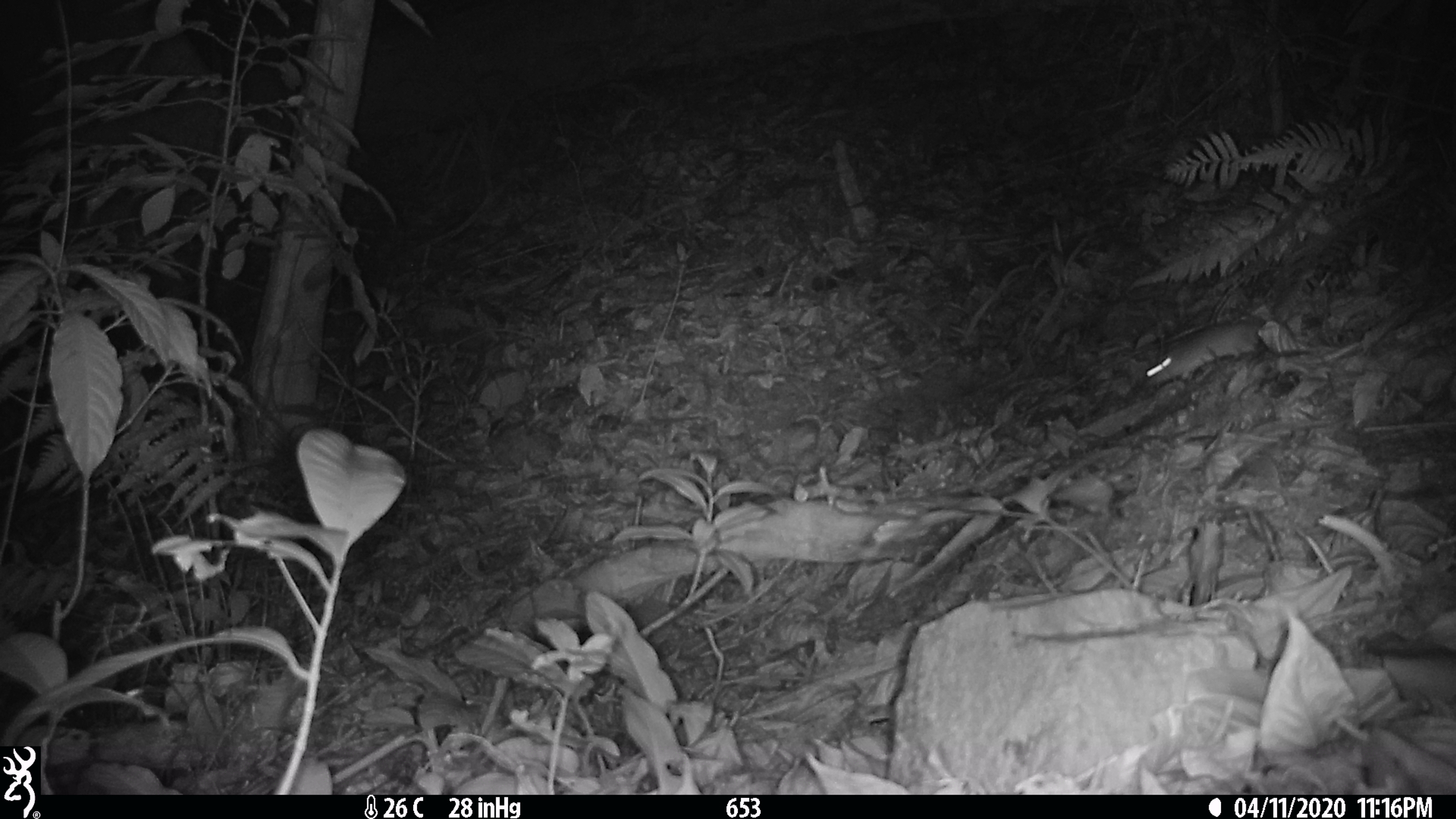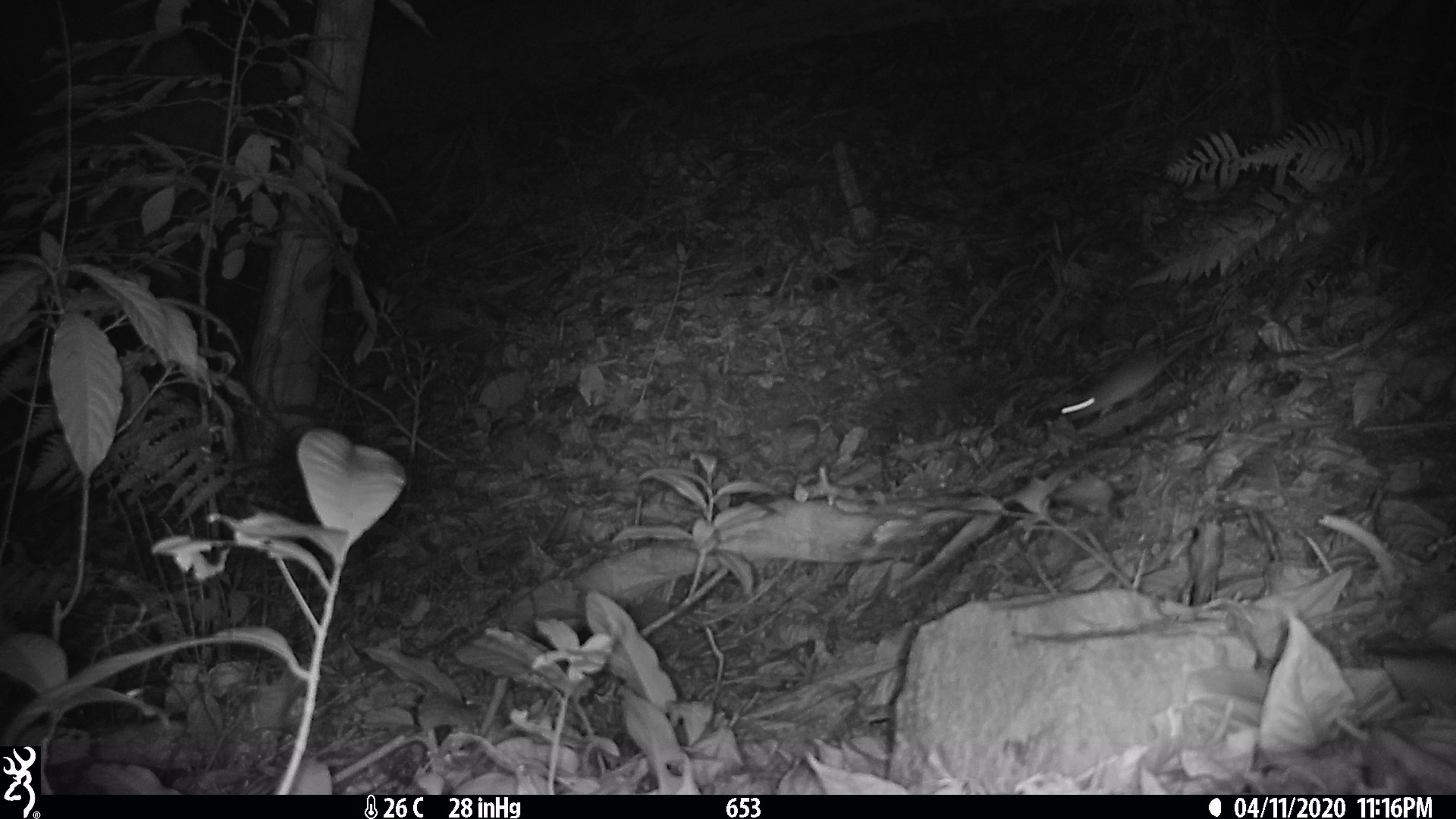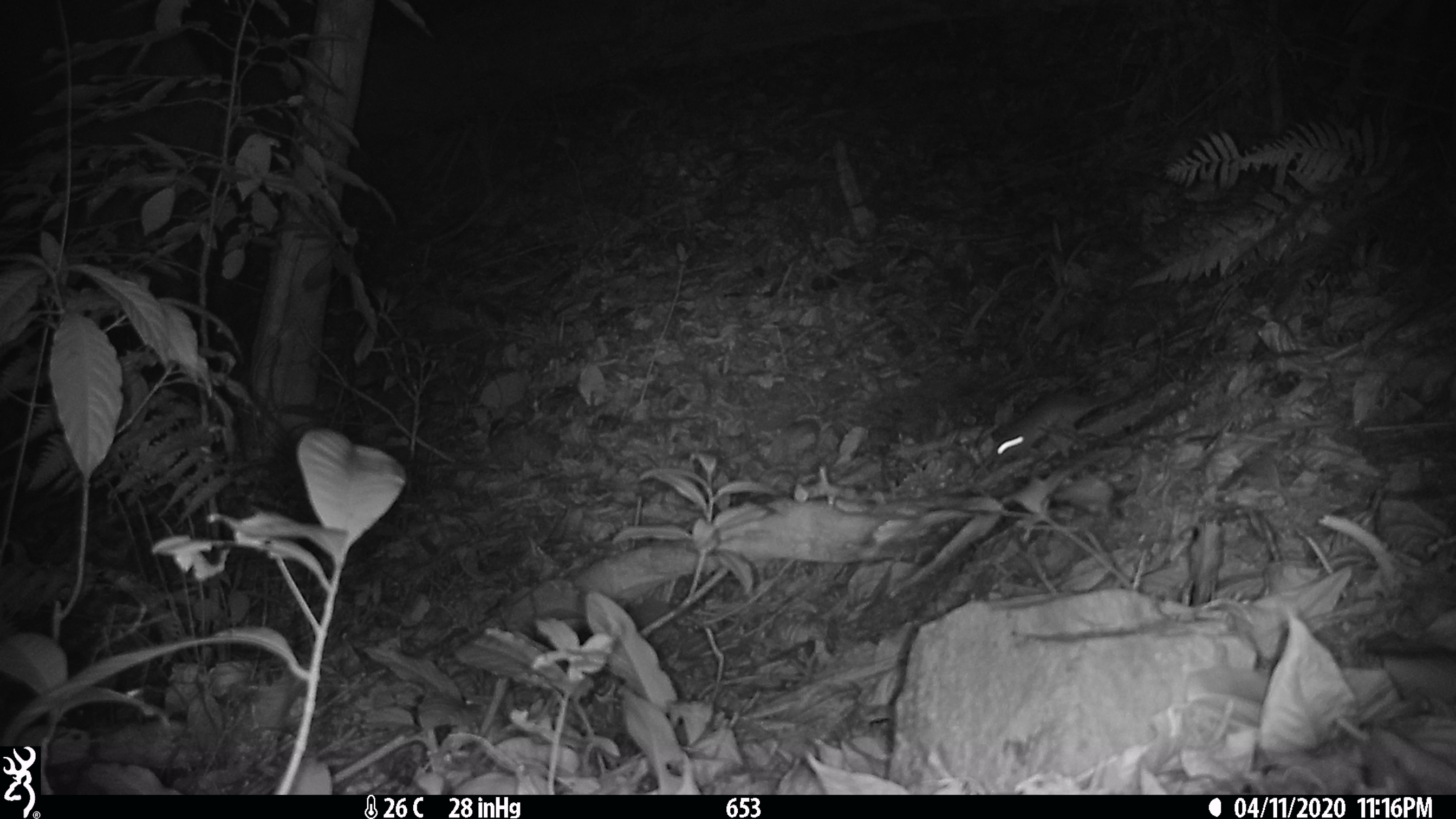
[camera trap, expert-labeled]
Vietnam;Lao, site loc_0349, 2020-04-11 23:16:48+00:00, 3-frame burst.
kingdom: Animalia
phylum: Chordata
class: Mammalia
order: Rodentia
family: Muridae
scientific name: Muridae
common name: old-world mice and rats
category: unidentified murid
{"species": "unidentified murid (old-world mice and rats) (Muridae)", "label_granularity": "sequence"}